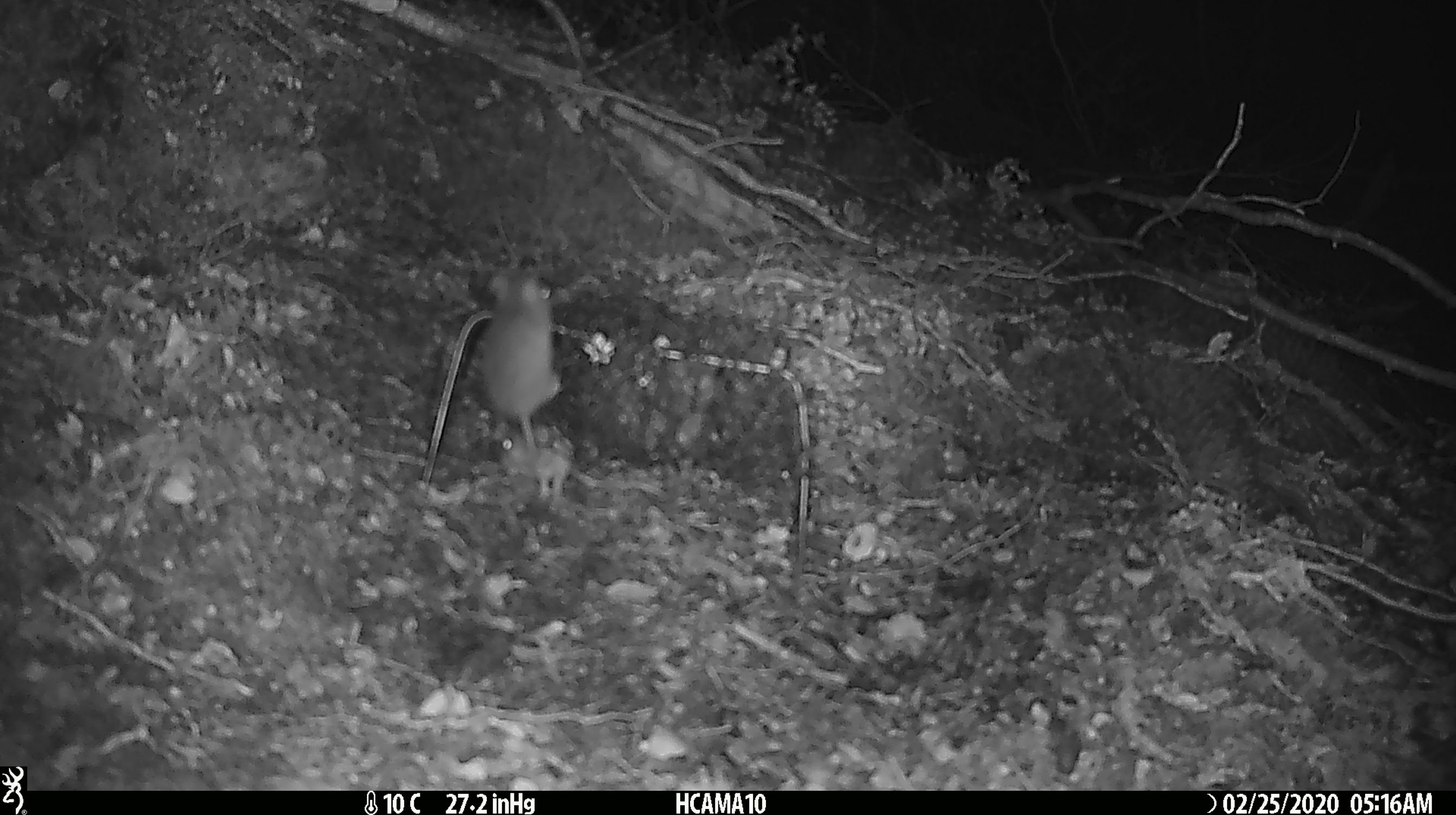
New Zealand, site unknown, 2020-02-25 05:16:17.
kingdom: Animalia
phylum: Chordata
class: Mammalia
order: Rodentia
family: Muridae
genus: Mus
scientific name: Mus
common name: mouse